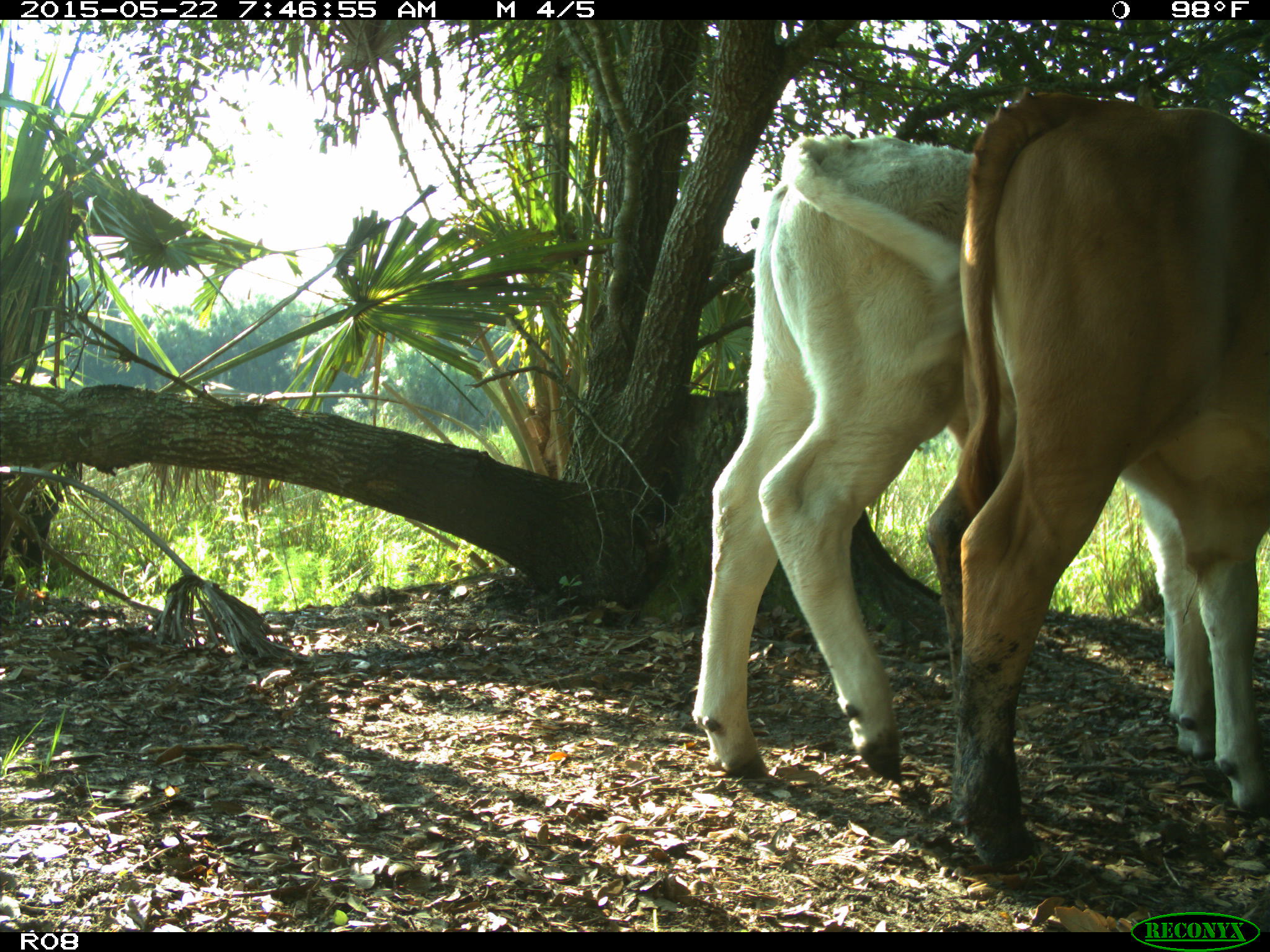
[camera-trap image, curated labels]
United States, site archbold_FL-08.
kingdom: Animalia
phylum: Chordata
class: Mammalia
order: Artiodactyla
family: Bovidae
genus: Bos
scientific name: Bos taurus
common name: domestic cow